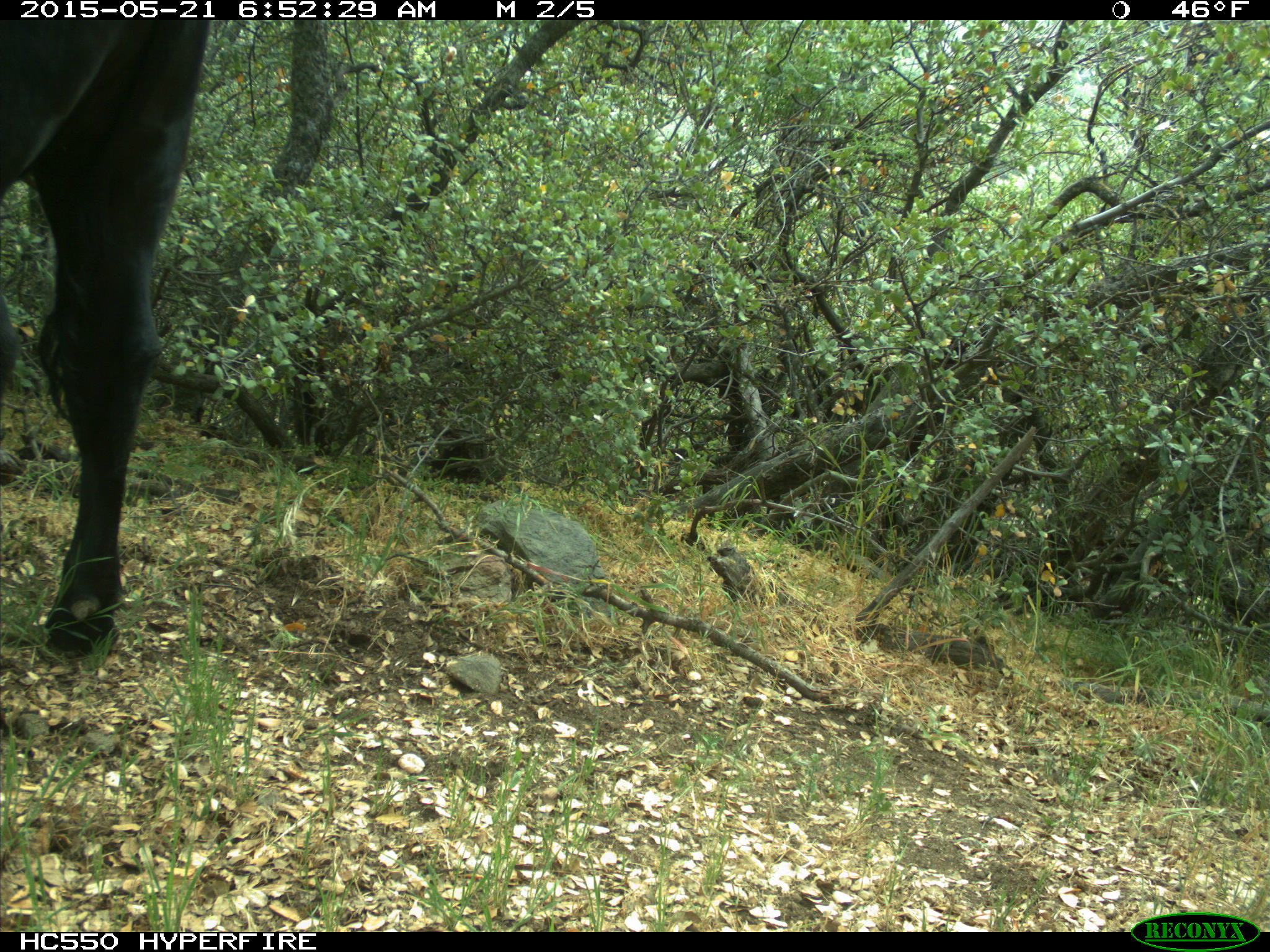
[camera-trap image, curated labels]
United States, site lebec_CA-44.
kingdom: Animalia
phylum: Chordata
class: Mammalia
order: Artiodactyla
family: Bovidae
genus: Bos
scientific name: Bos taurus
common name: domestic cow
Bos taurus (domestic cow).